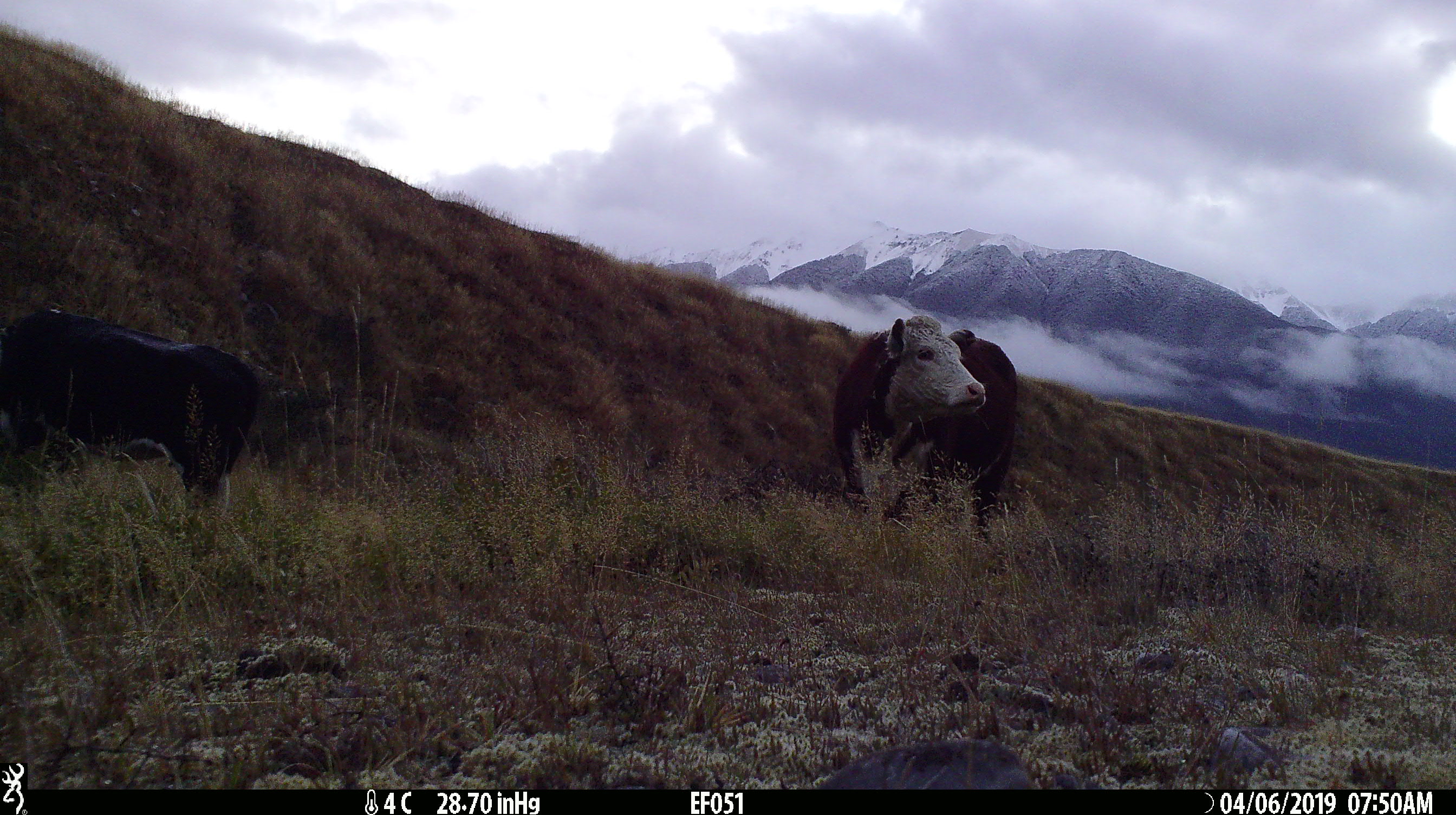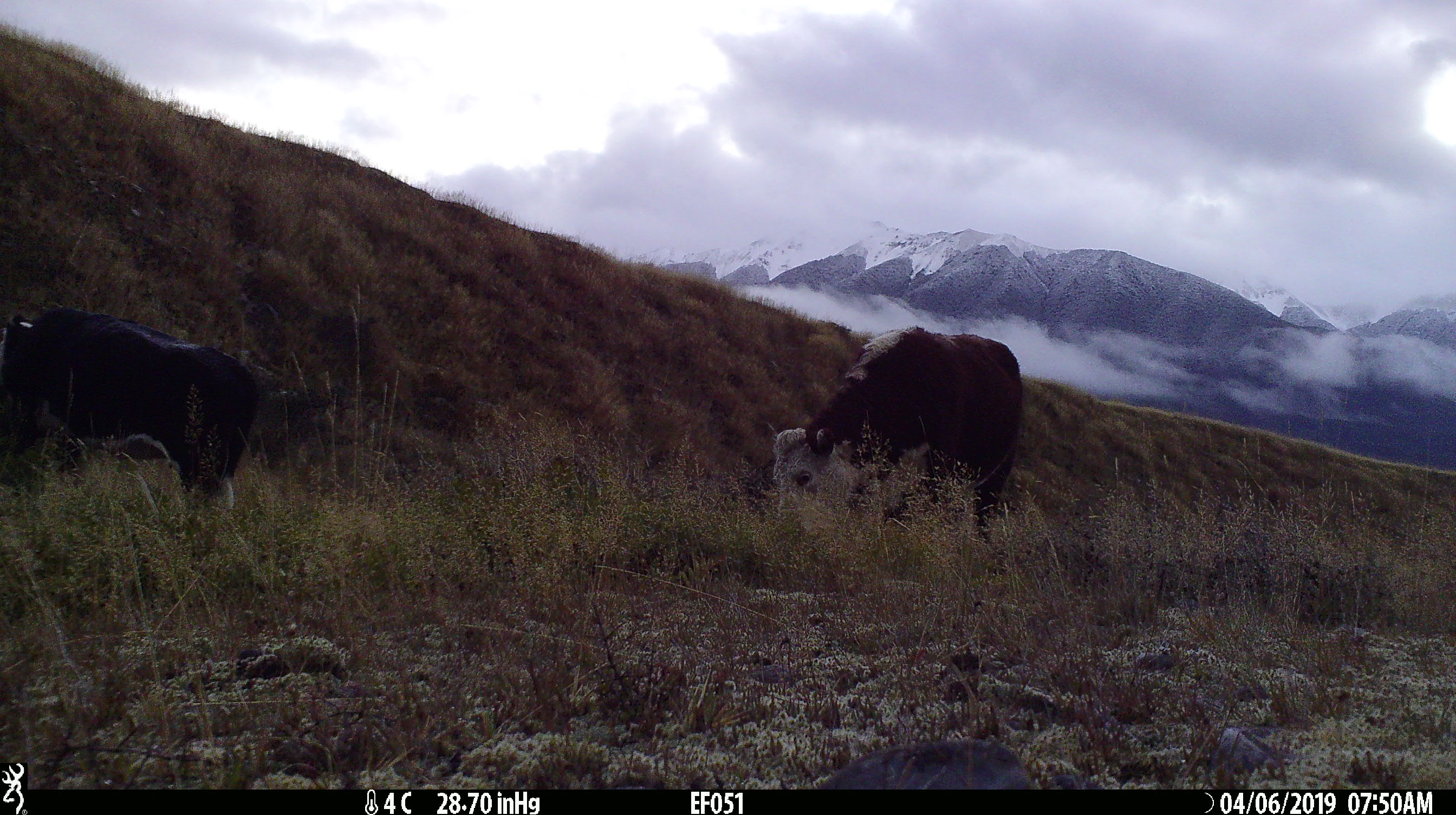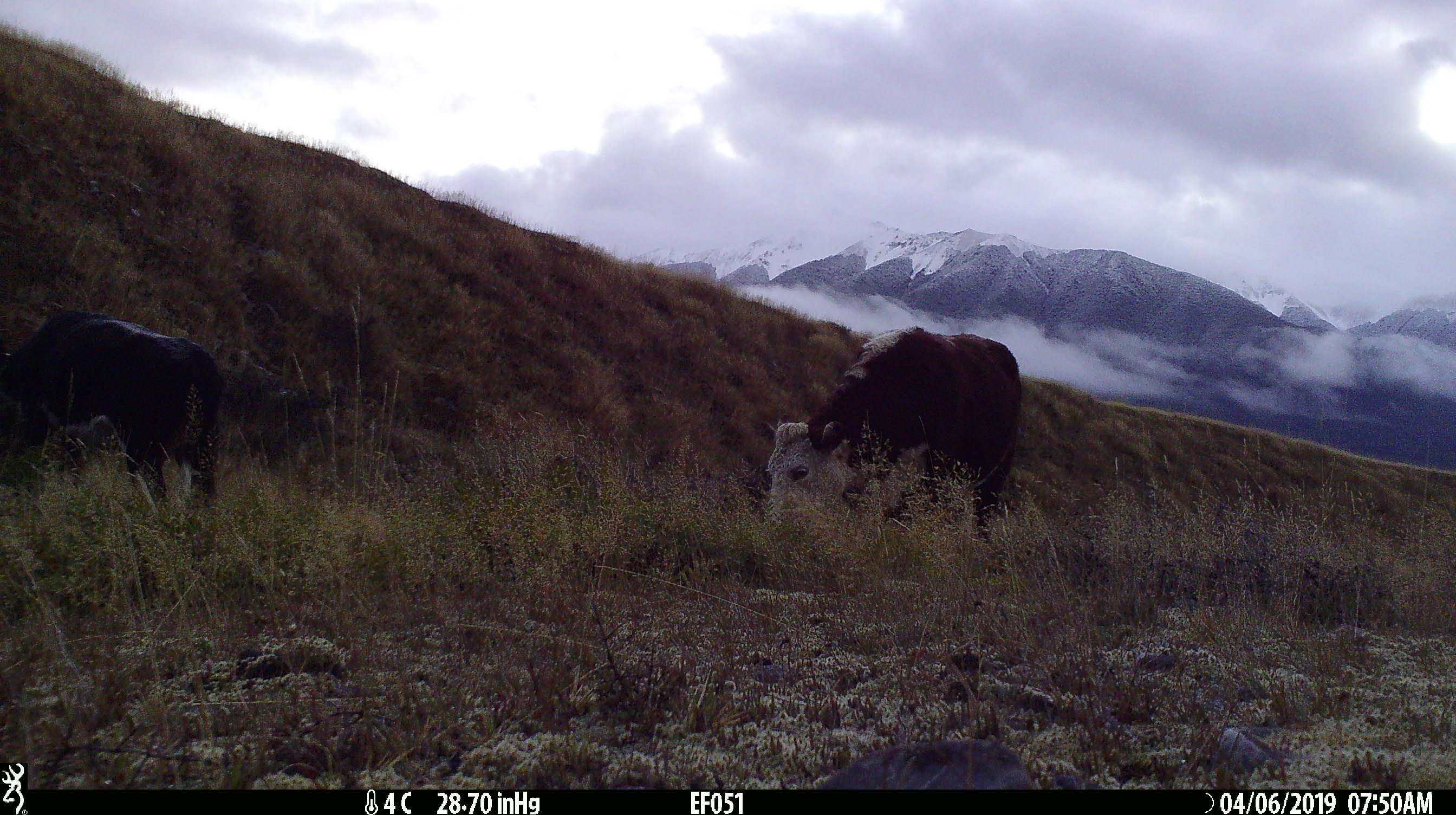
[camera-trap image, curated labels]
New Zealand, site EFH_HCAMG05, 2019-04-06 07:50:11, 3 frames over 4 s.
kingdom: Animalia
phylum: Chordata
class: Mammalia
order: Artiodactyla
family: Bovidae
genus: Bos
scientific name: Bos taurus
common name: domestic cow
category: cow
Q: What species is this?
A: Cow (domestic cow) (Bos taurus).